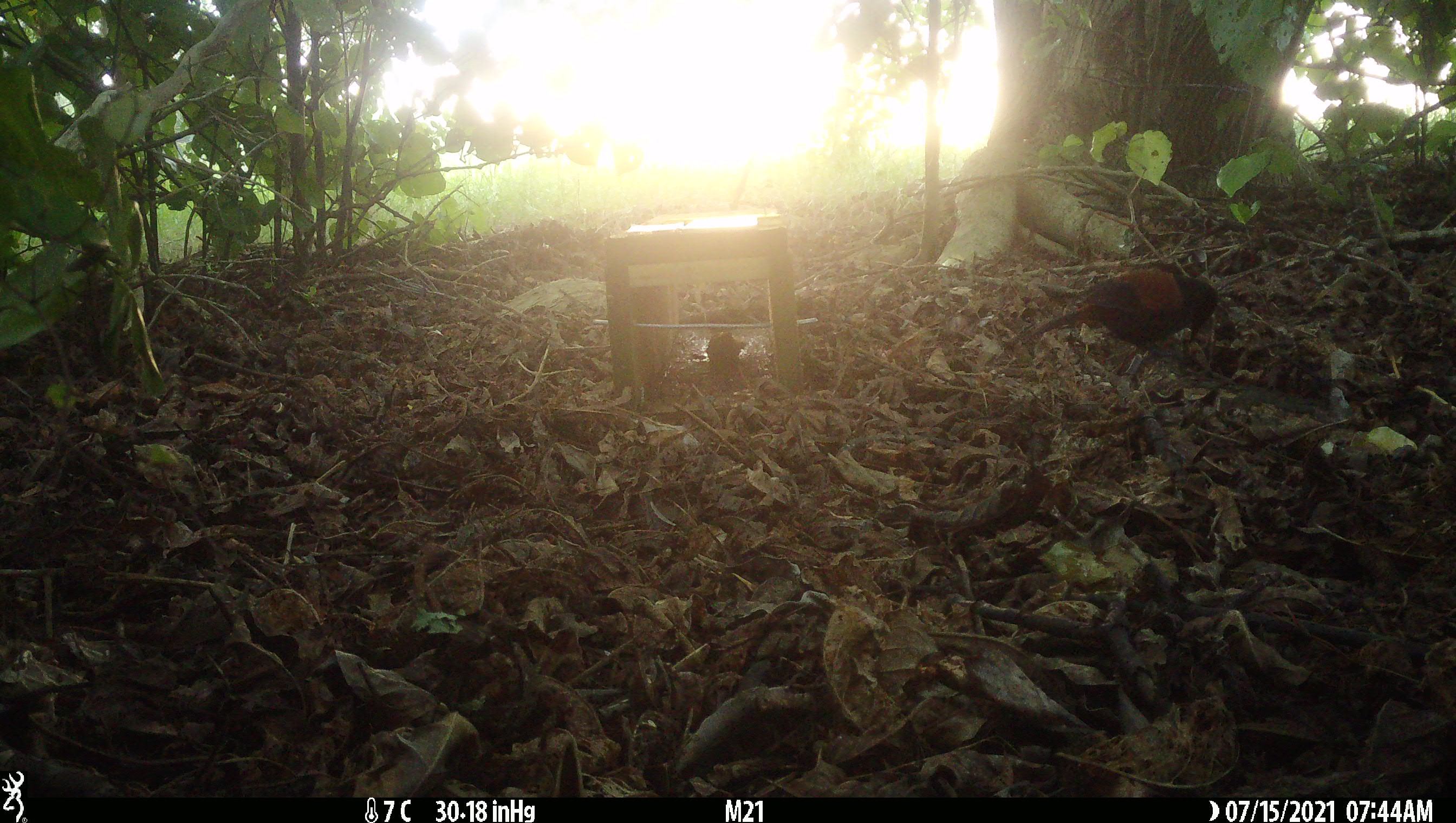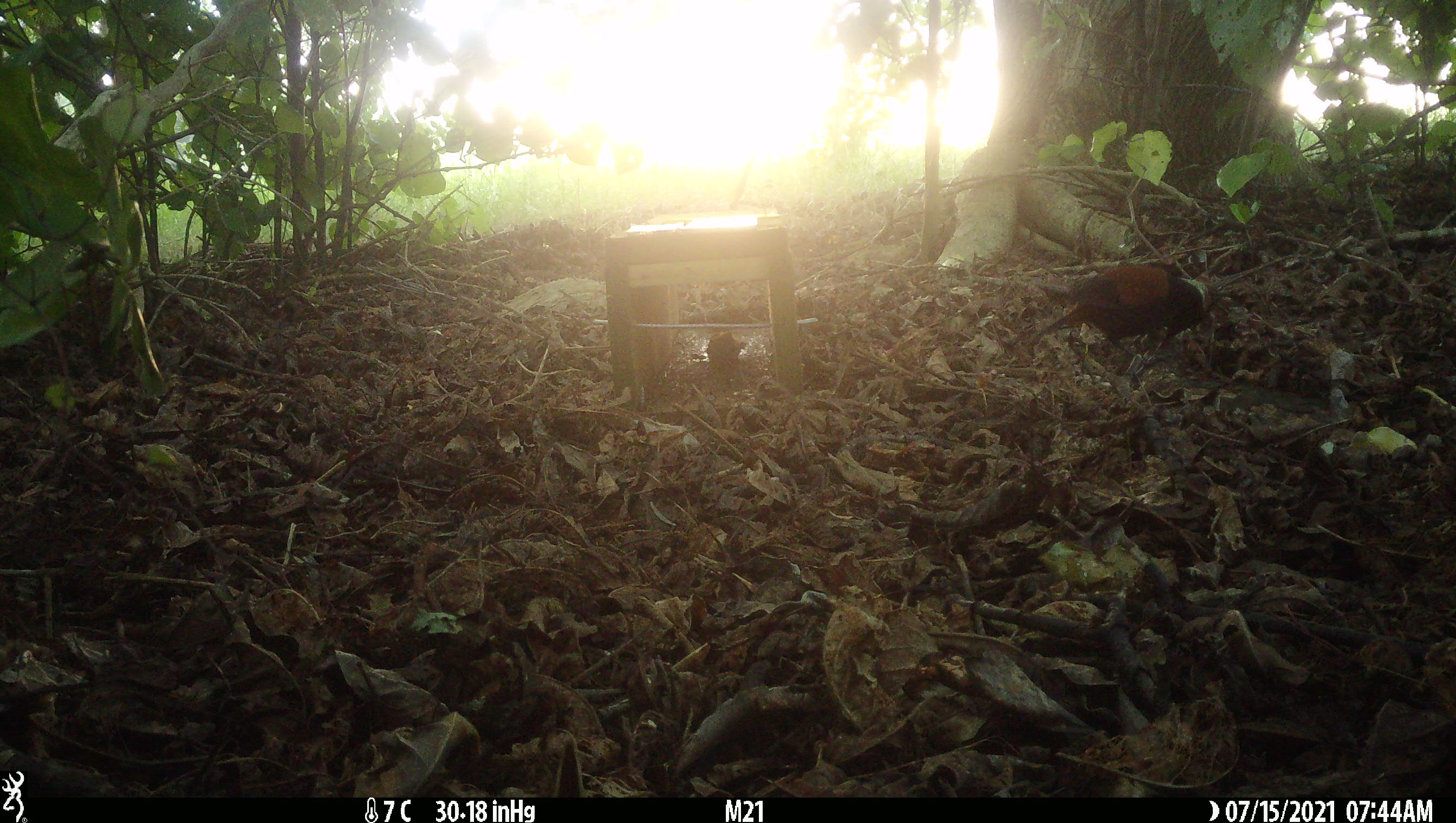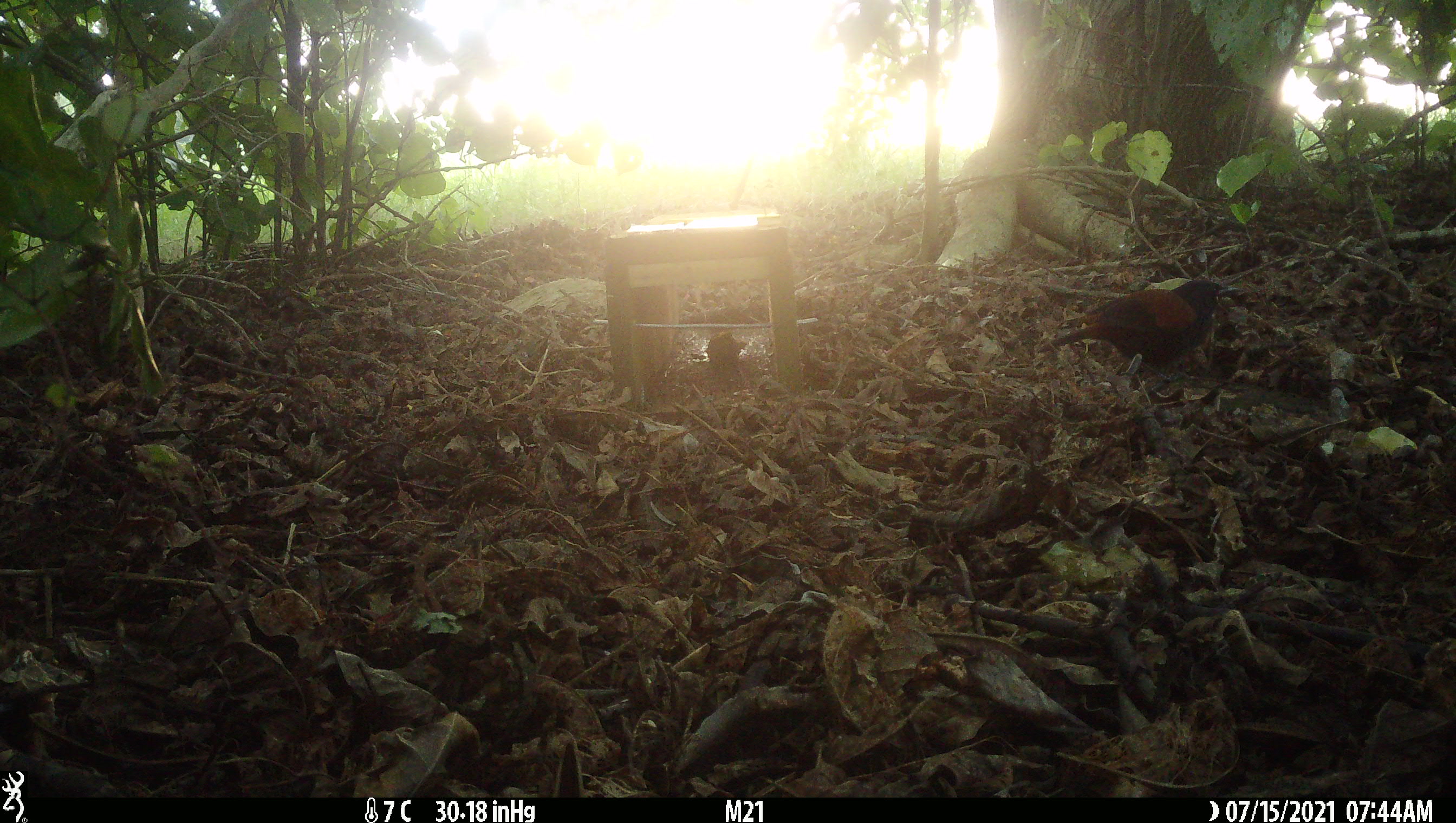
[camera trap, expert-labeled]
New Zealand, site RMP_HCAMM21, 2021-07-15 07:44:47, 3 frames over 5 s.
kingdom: Animalia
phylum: Chordata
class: Aves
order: Passeriformes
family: Callaeidae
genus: Philesturnus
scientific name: Philesturnus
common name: saddlebacks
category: tieke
Tieke (saddlebacks) (Philesturnus).